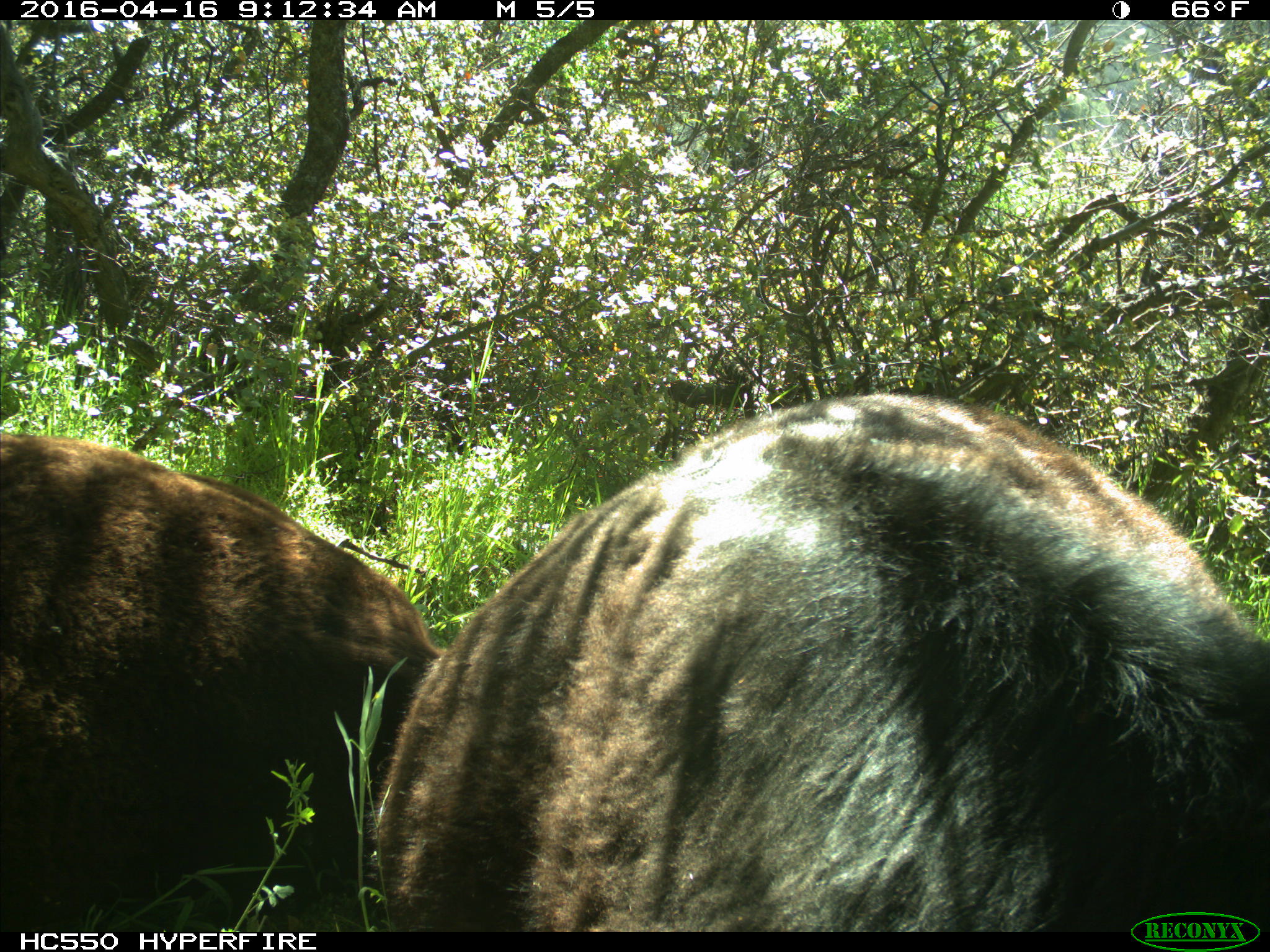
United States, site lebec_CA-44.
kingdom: Animalia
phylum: Chordata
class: Mammalia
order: Artiodactyla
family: Bovidae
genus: Bos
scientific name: Bos taurus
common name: domestic cow